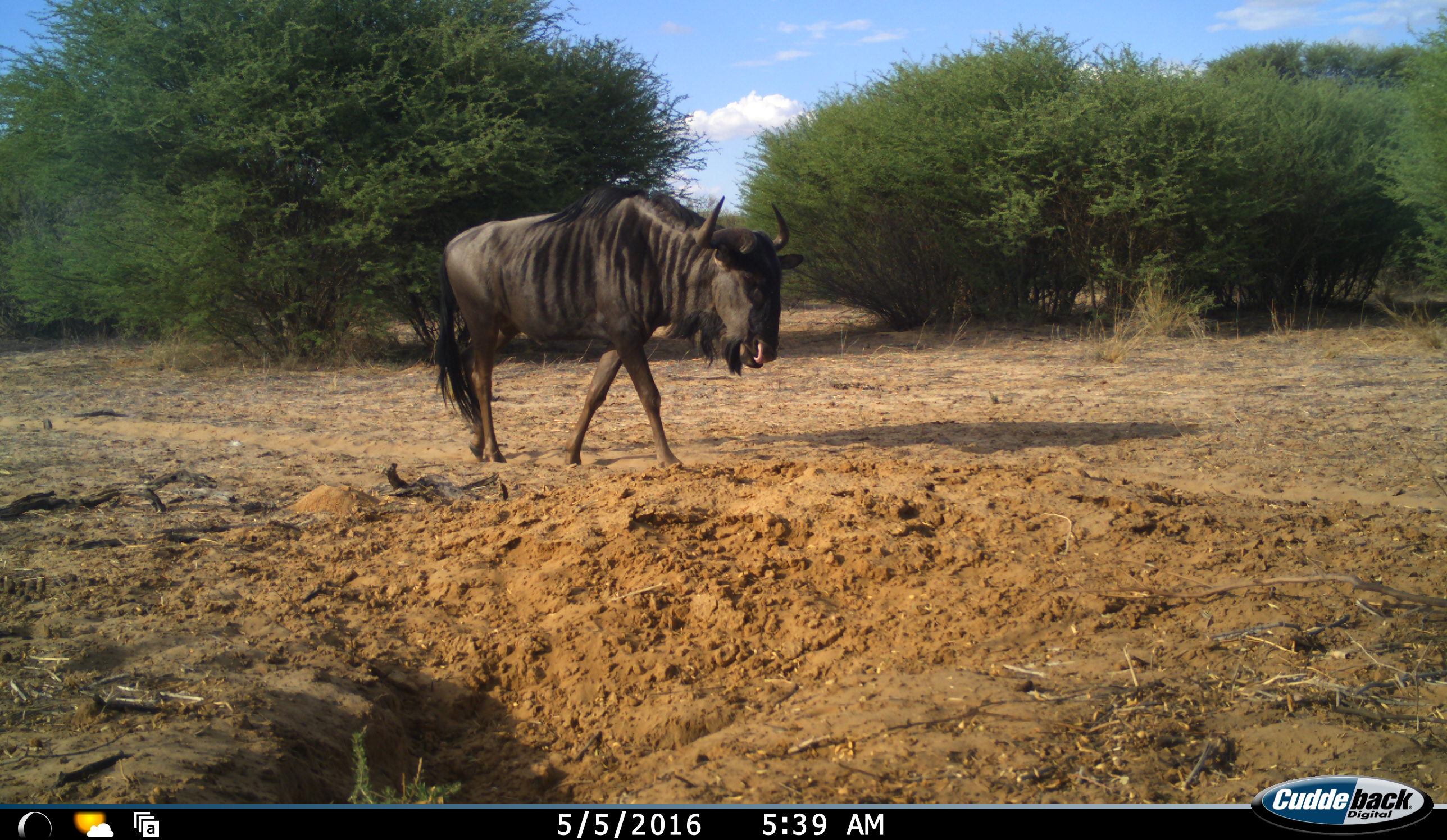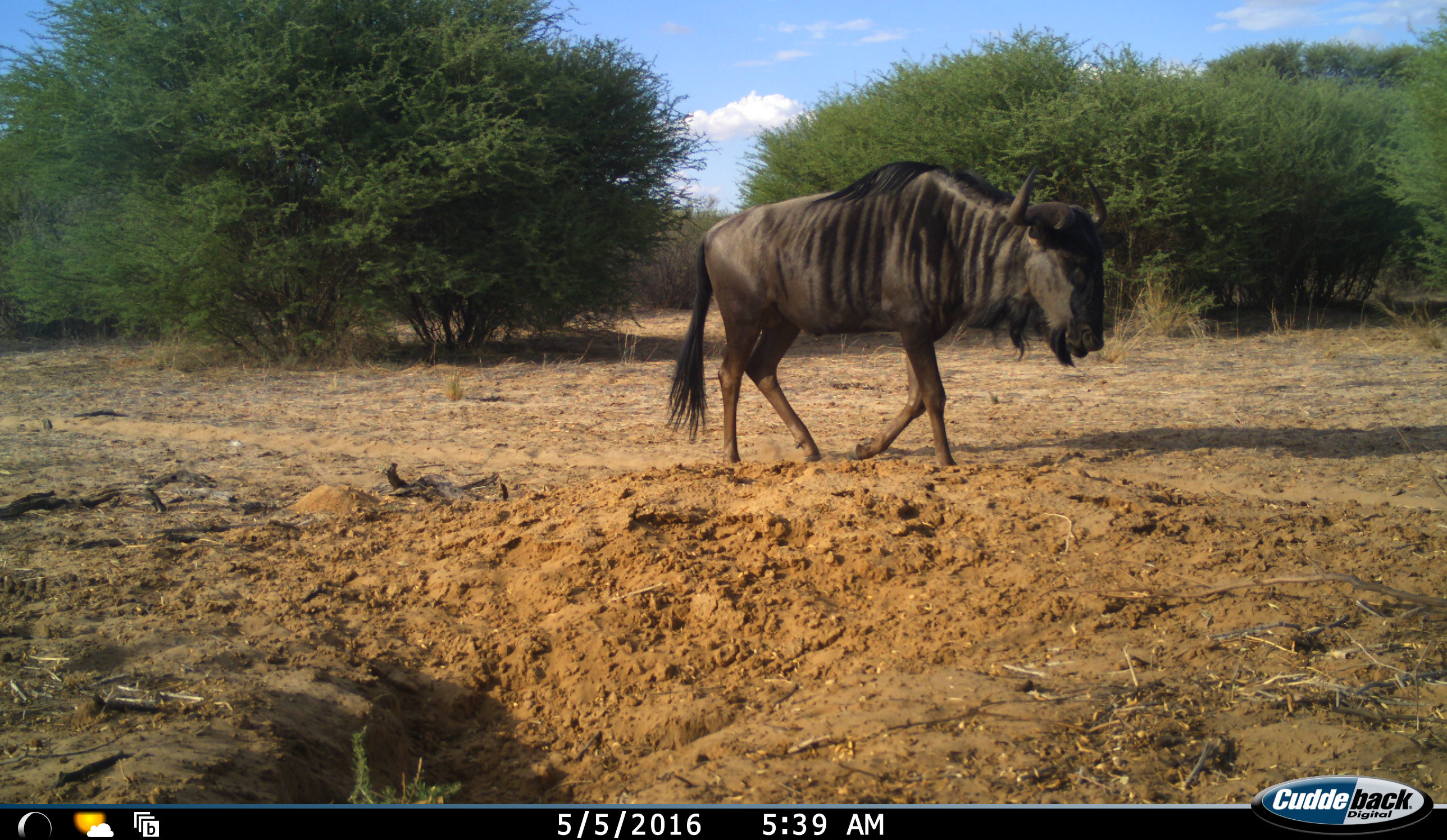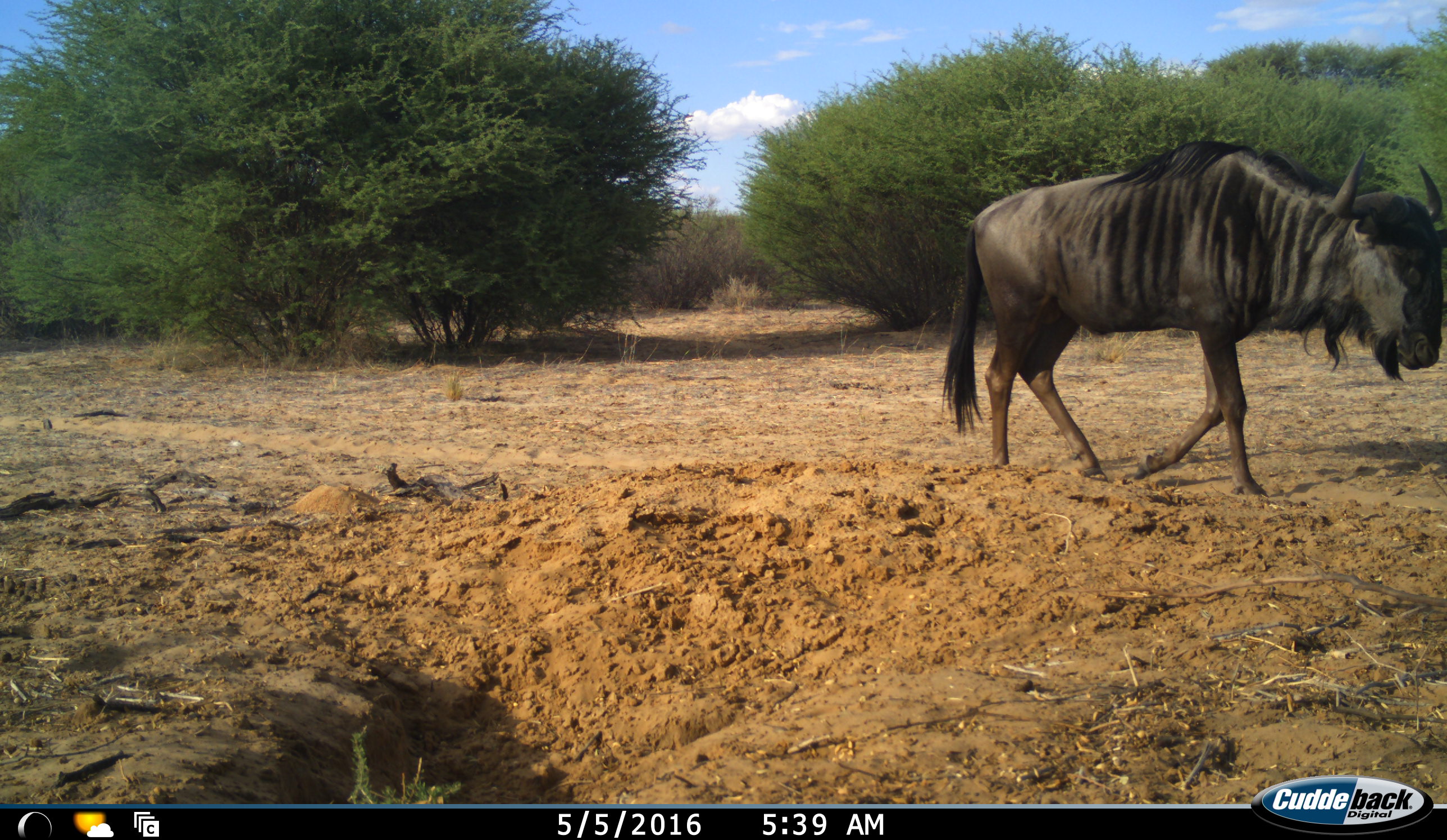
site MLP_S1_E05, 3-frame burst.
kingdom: Animalia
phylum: Chordata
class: Mammalia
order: Artiodactyla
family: Bovidae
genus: Connochaetes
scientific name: Connochaetes taurinus taurinus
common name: blue wildebeest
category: wildebeestblue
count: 1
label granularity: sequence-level